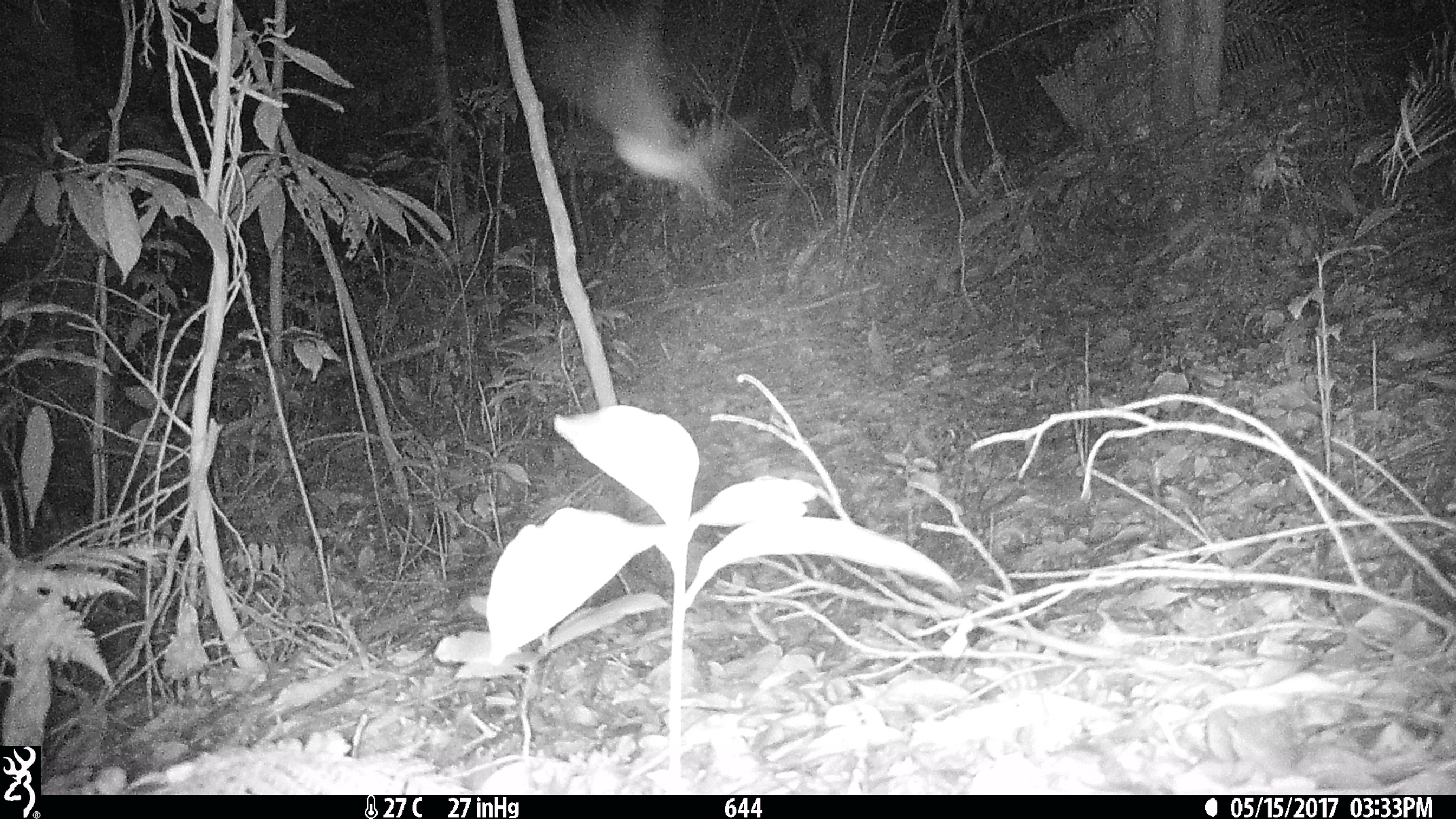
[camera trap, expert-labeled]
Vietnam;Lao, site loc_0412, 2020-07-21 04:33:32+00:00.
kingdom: Animalia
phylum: Chordata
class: Aves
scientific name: Aves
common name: bird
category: unidentified bird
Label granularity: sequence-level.